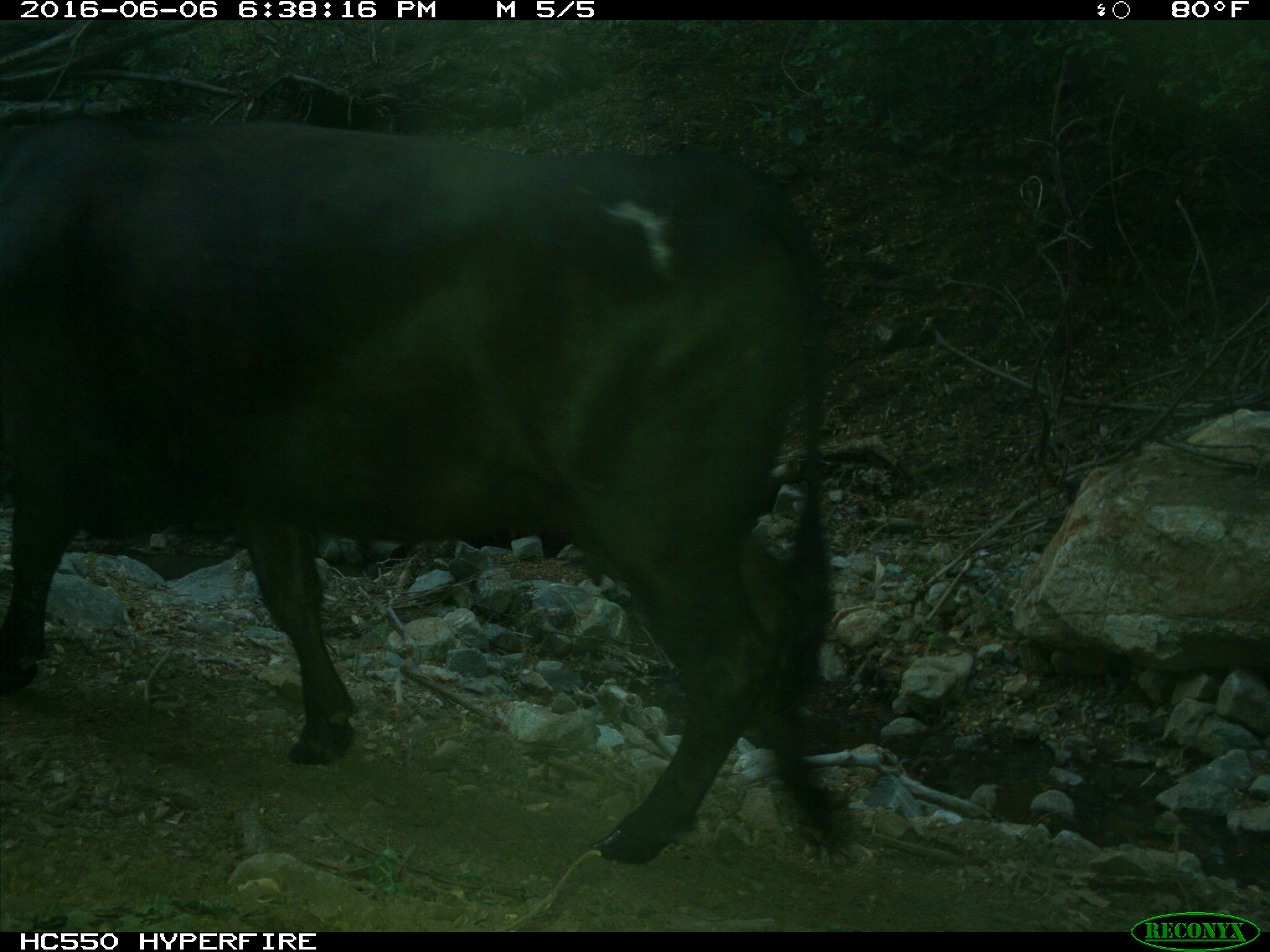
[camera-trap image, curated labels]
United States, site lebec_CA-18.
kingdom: Animalia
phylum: Chordata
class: Mammalia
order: Artiodactyla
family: Bovidae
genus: Bos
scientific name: Bos taurus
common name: domestic cow